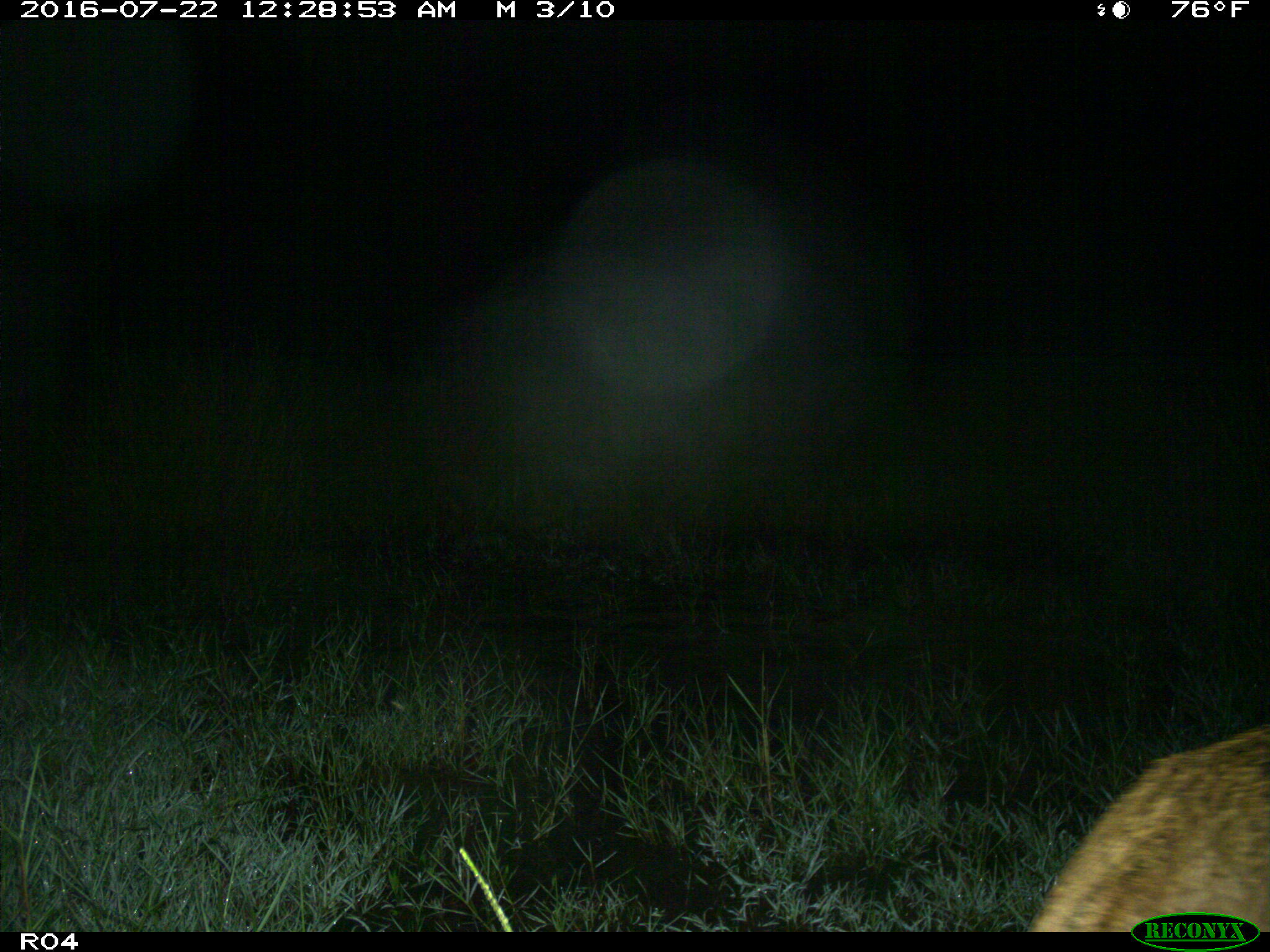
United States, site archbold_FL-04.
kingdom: Animalia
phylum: Chordata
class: Mammalia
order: Carnivora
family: Felidae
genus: Lynx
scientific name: Lynx rufus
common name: bobcat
Lynx rufus (bobcat).